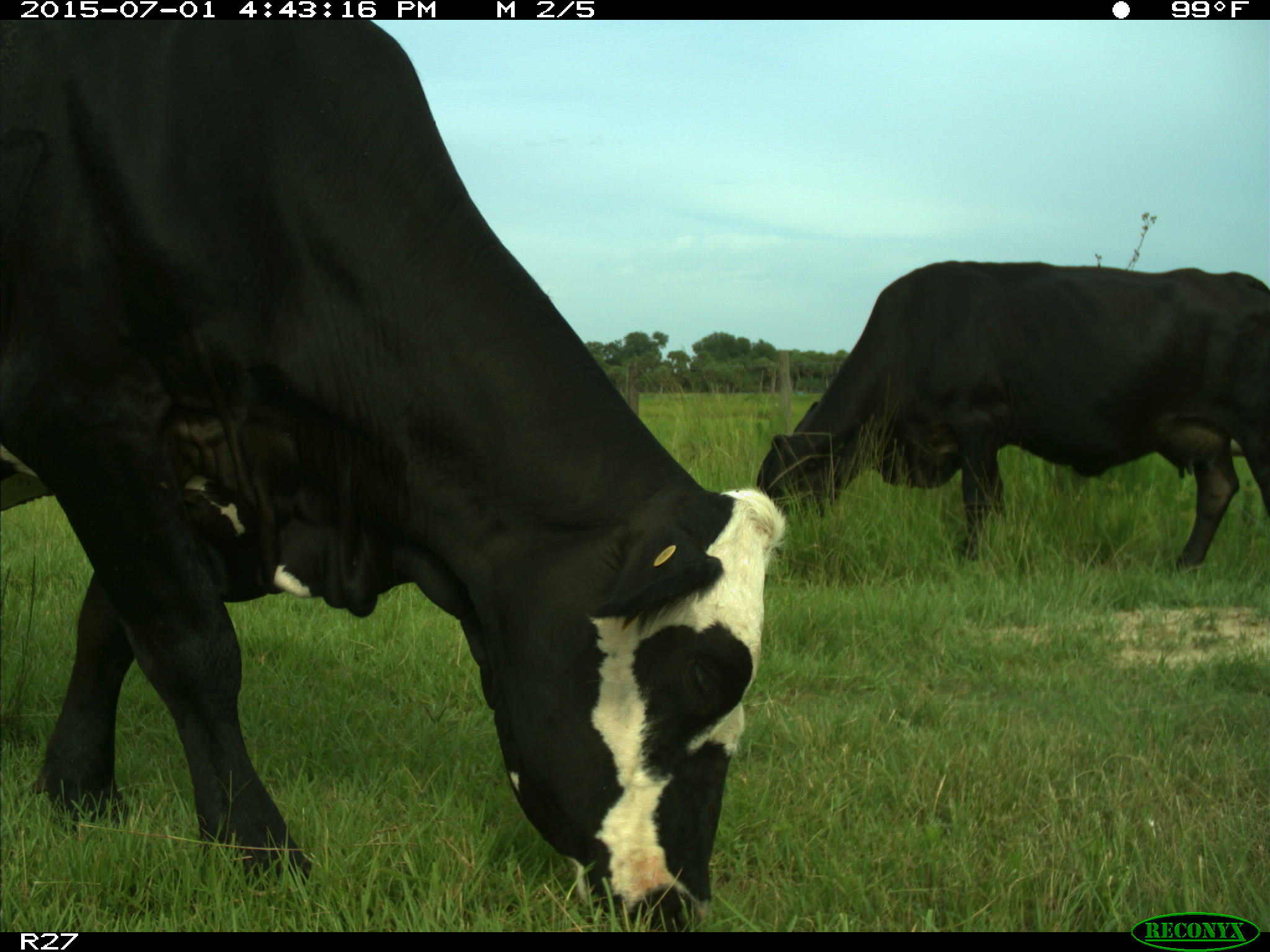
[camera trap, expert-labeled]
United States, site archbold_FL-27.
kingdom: Animalia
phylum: Chordata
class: Mammalia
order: Artiodactyla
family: Bovidae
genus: Bos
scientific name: Bos taurus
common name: domestic cow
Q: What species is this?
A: Bos taurus (domestic cow).